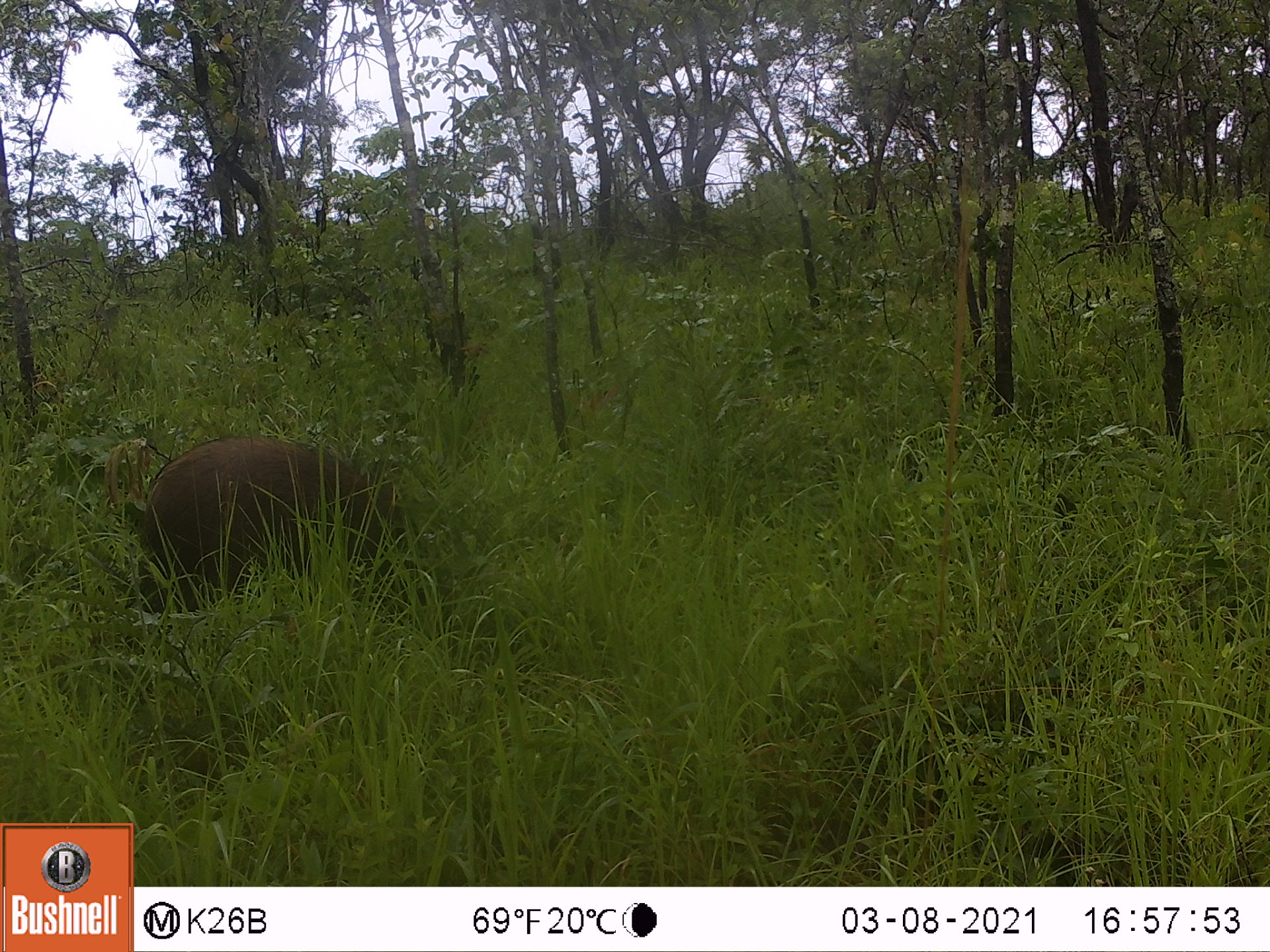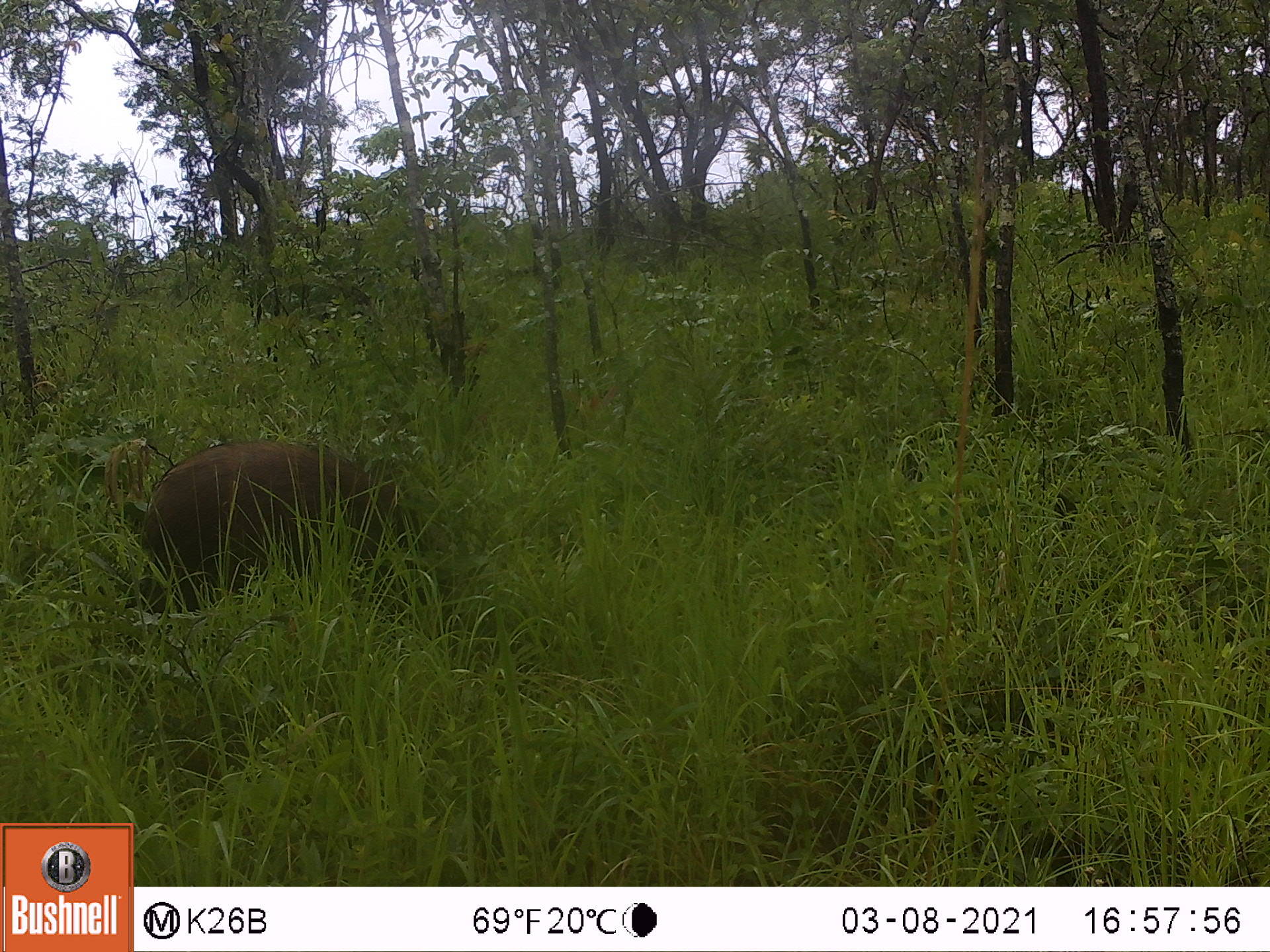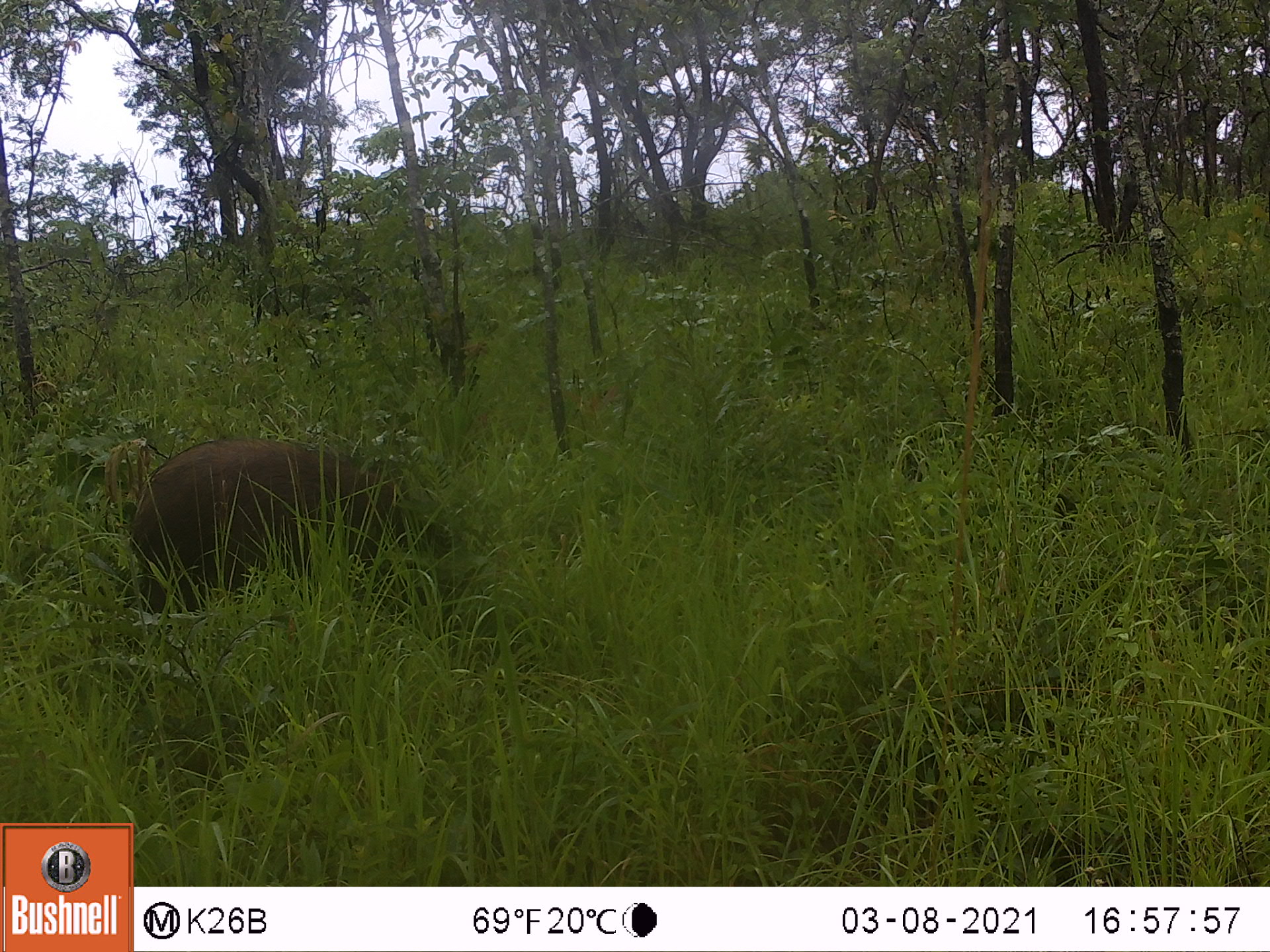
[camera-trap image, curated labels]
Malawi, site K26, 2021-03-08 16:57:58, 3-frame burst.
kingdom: Animalia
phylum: Chordata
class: Mammalia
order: Artiodactyla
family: Suidae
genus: Potamochoerus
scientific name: Potamochoerus larvatus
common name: bushpig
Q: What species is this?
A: Bushpig (Potamochoerus larvatus).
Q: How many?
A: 1.